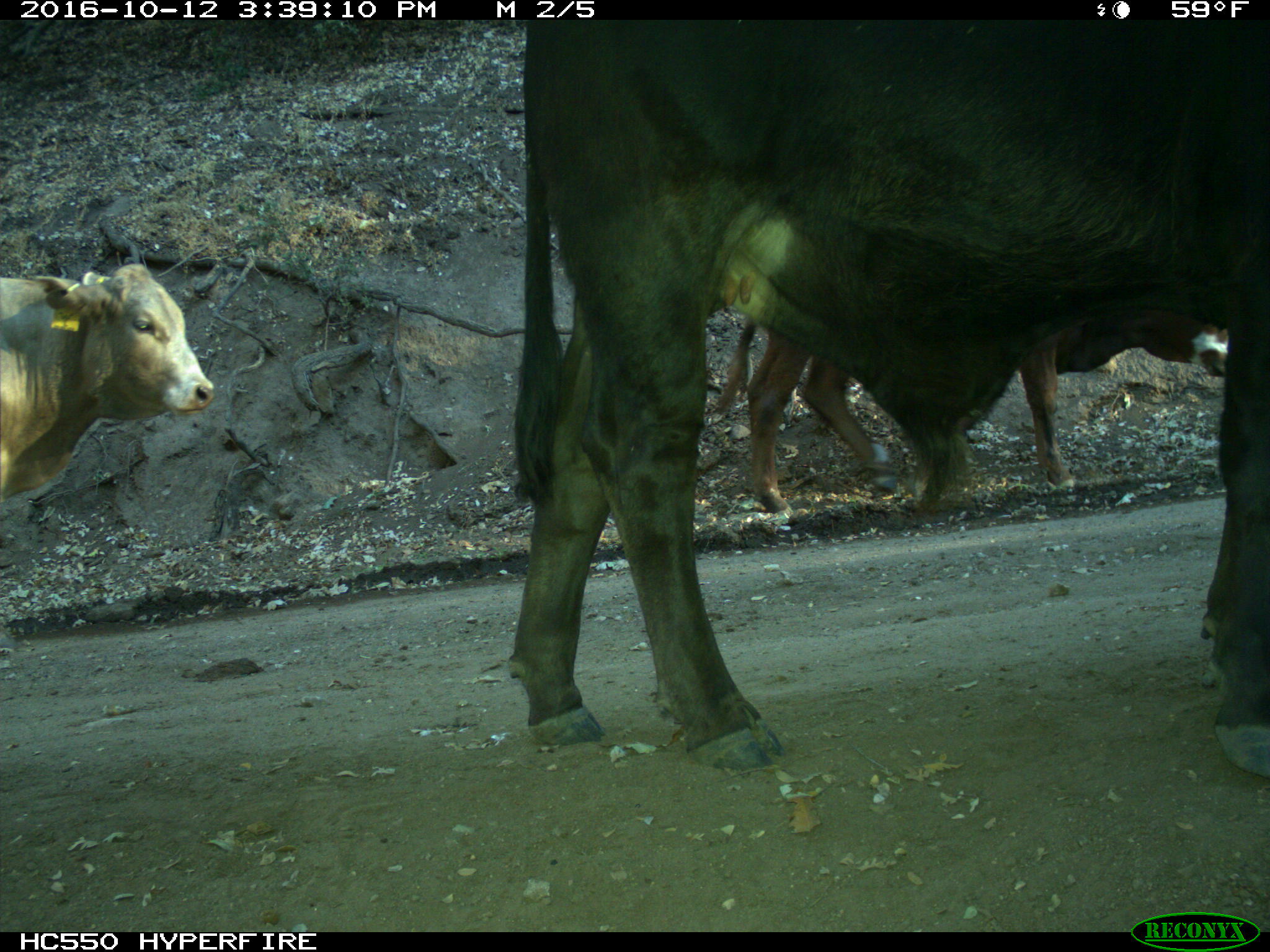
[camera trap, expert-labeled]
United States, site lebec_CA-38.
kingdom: Animalia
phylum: Chordata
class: Mammalia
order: Artiodactyla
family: Bovidae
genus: Bos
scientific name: Bos taurus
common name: domestic cow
Bos taurus (domestic cow).